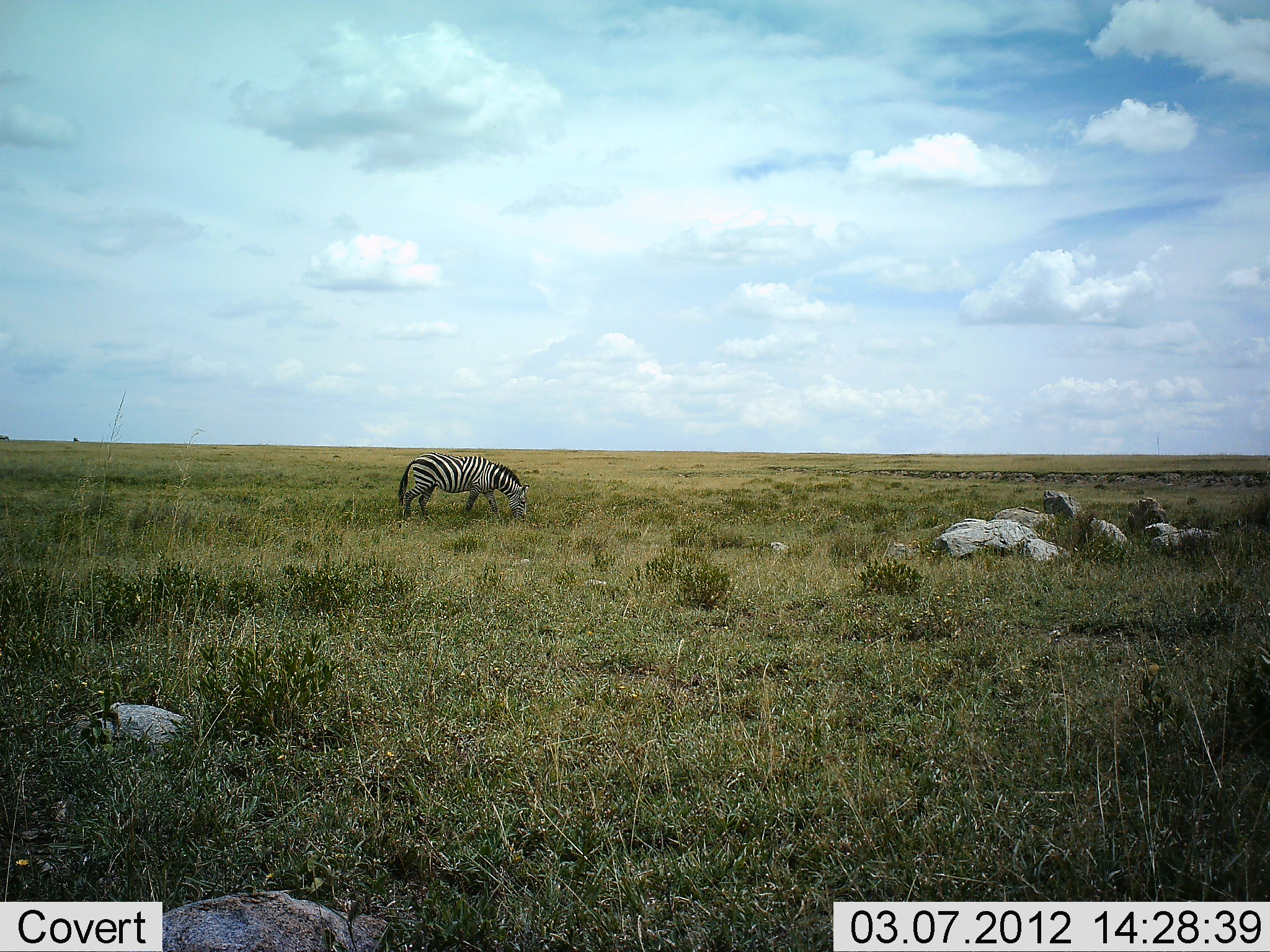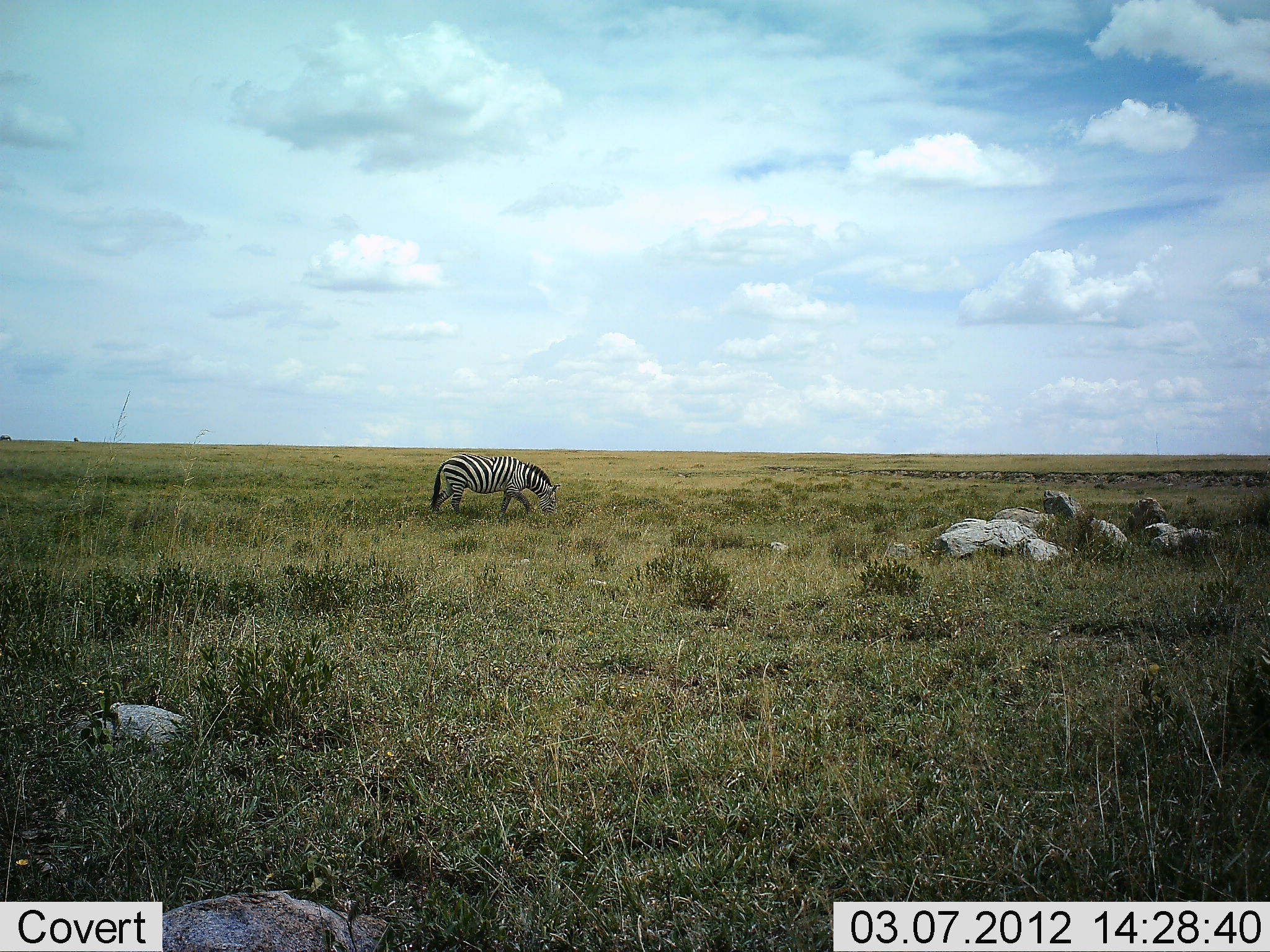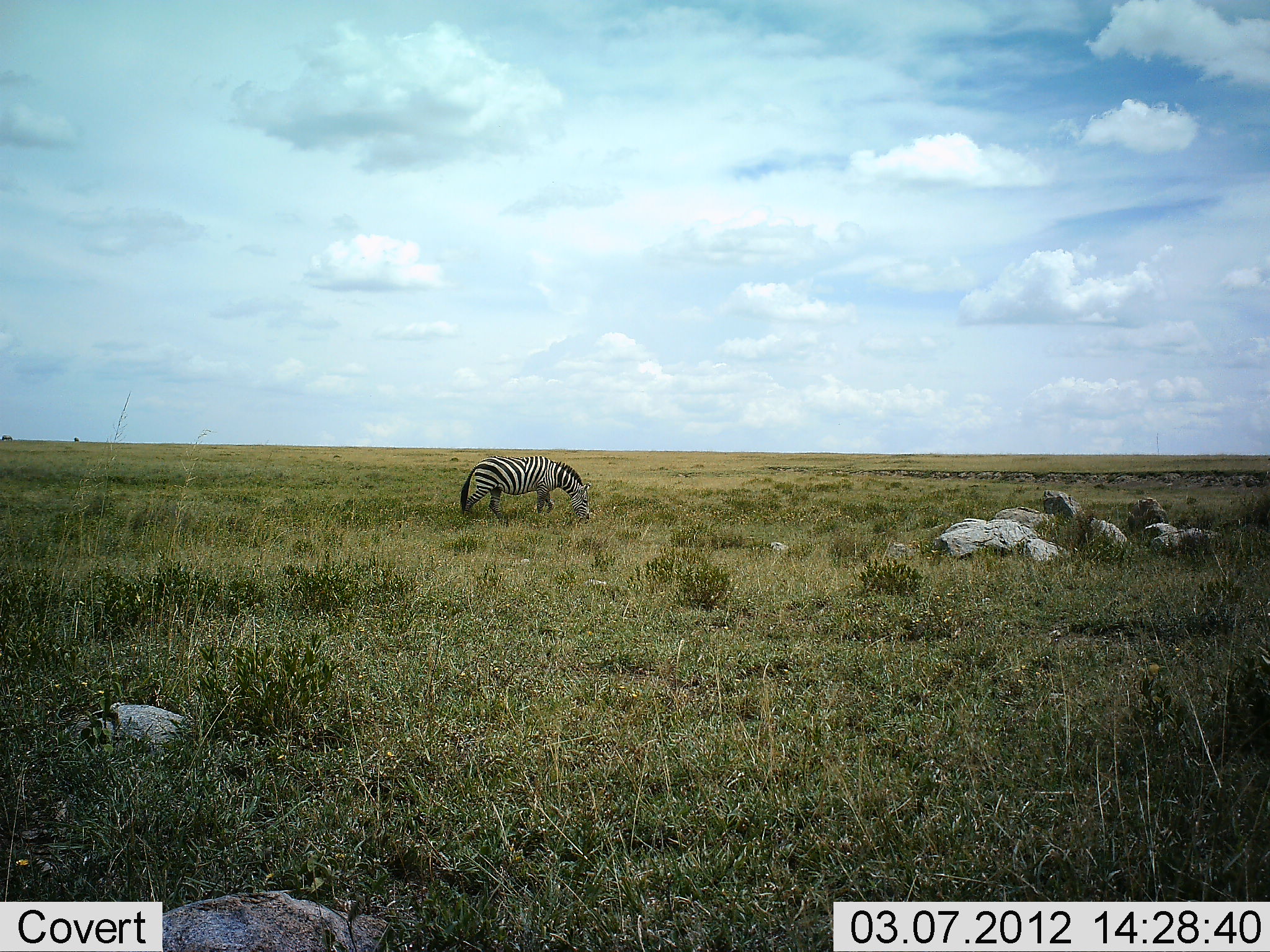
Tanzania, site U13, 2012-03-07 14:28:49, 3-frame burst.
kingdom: Animalia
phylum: Chordata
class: Mammalia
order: Perissodactyla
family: Equidae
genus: Equus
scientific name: Equus quagga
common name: plains zebra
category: zebra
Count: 1.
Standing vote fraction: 8%.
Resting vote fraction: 0%.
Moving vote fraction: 71%.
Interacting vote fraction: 0%.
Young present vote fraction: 0%.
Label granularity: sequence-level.